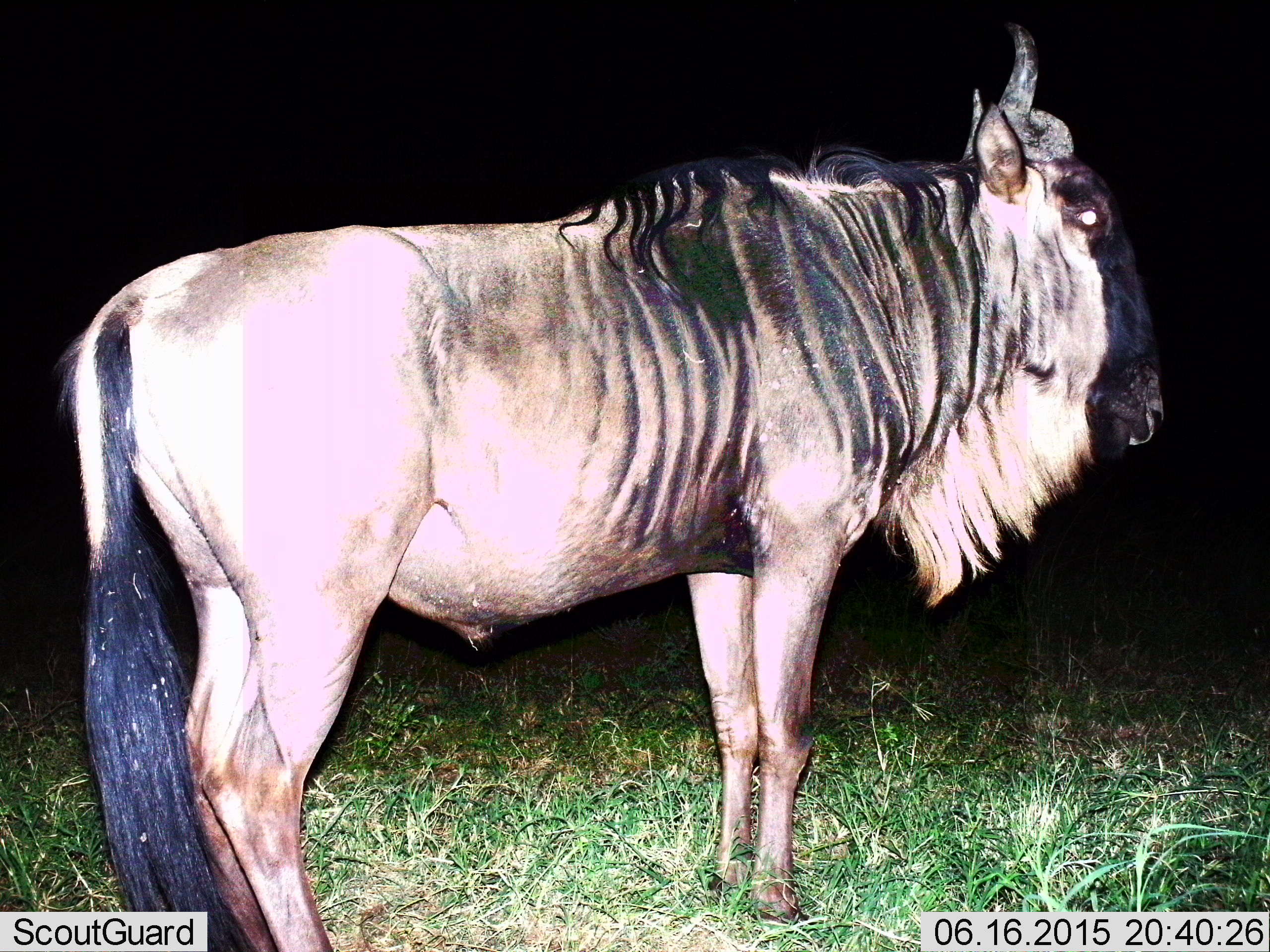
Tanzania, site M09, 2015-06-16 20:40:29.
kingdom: Animalia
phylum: Chordata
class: Mammalia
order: Artiodactyla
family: Bovidae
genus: Connochaetes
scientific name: Connochaetes taurinus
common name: blue wildebeest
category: wildebeest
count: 1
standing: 100%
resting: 0%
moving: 0%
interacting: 0%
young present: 0%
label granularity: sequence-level